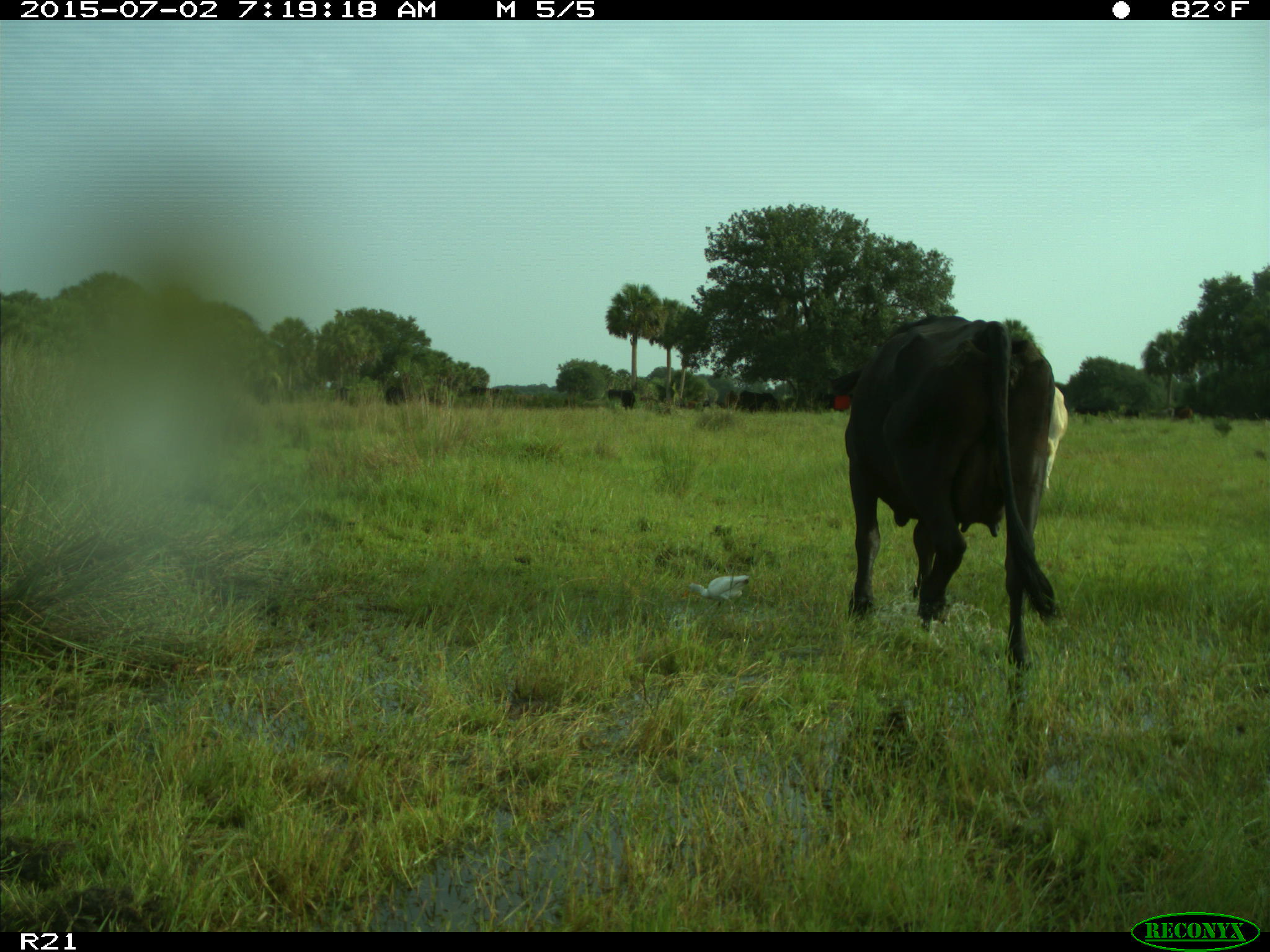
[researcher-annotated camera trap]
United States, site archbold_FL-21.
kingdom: Animalia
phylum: Chordata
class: Mammalia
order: Artiodactyla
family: Bovidae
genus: Bos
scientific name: Bos taurus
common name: domestic cow